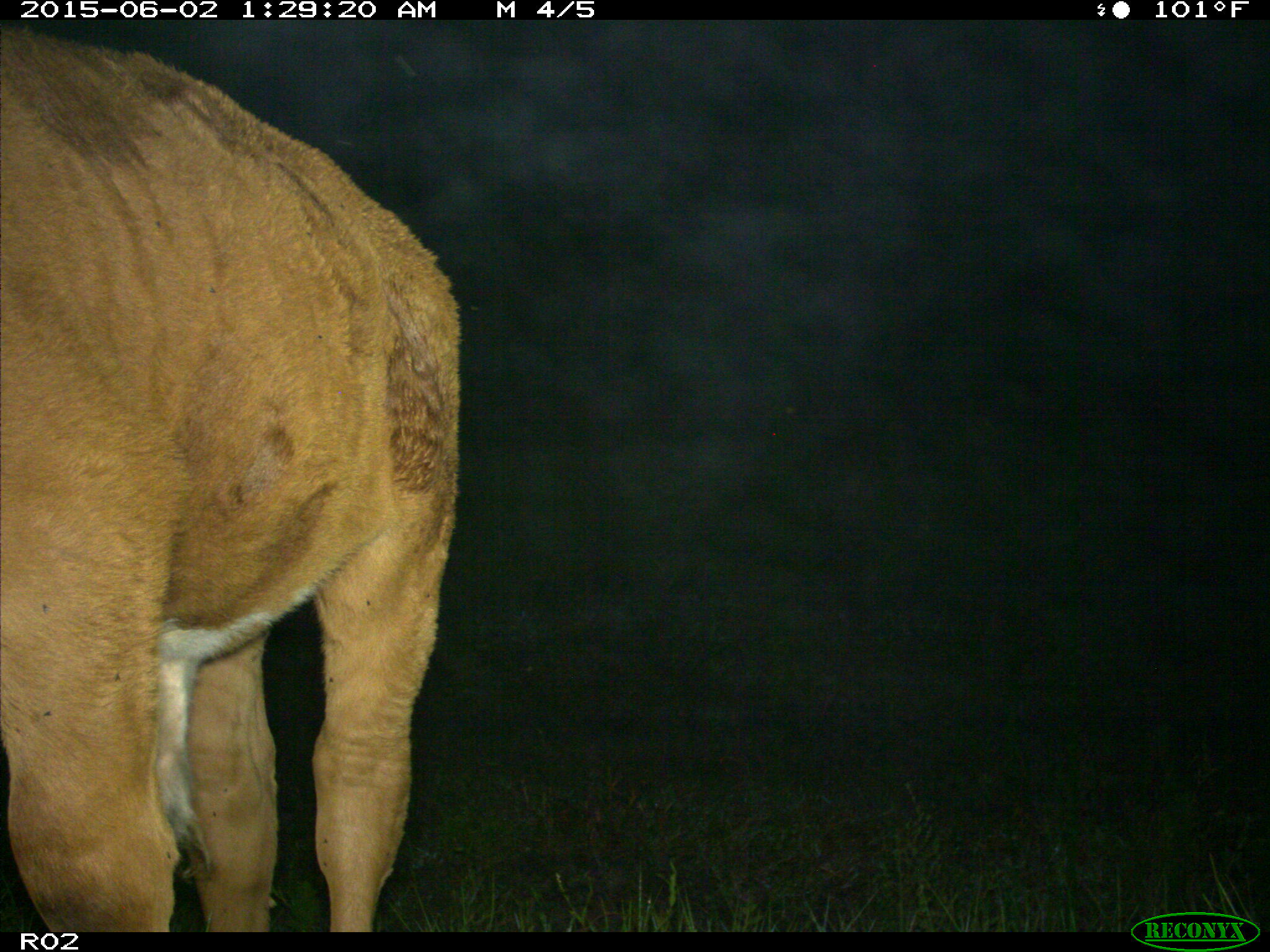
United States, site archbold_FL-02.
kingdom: Animalia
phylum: Chordata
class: Mammalia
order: Artiodactyla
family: Bovidae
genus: Bos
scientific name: Bos taurus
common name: domestic cow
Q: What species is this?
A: Bos taurus (domestic cow).